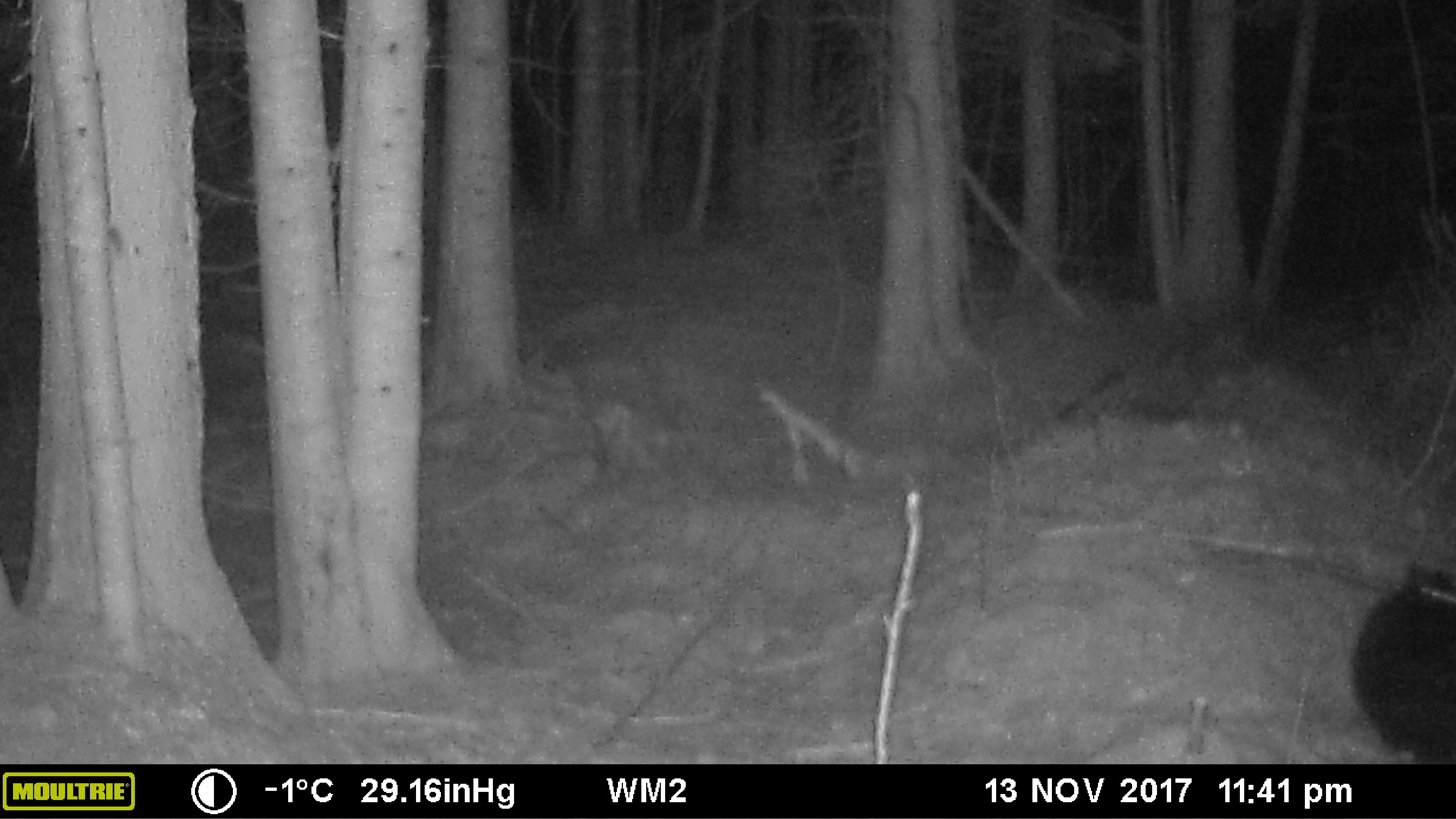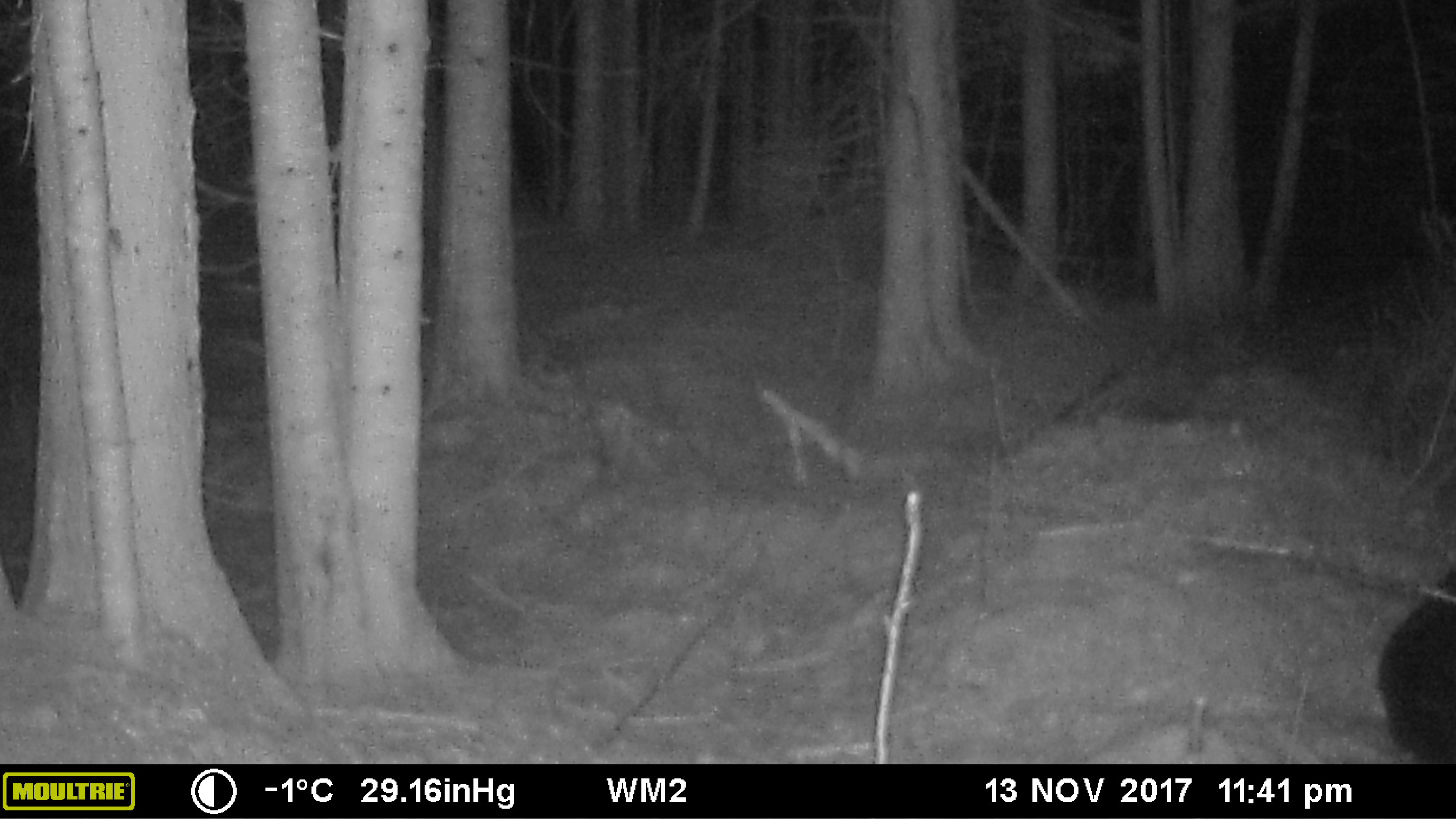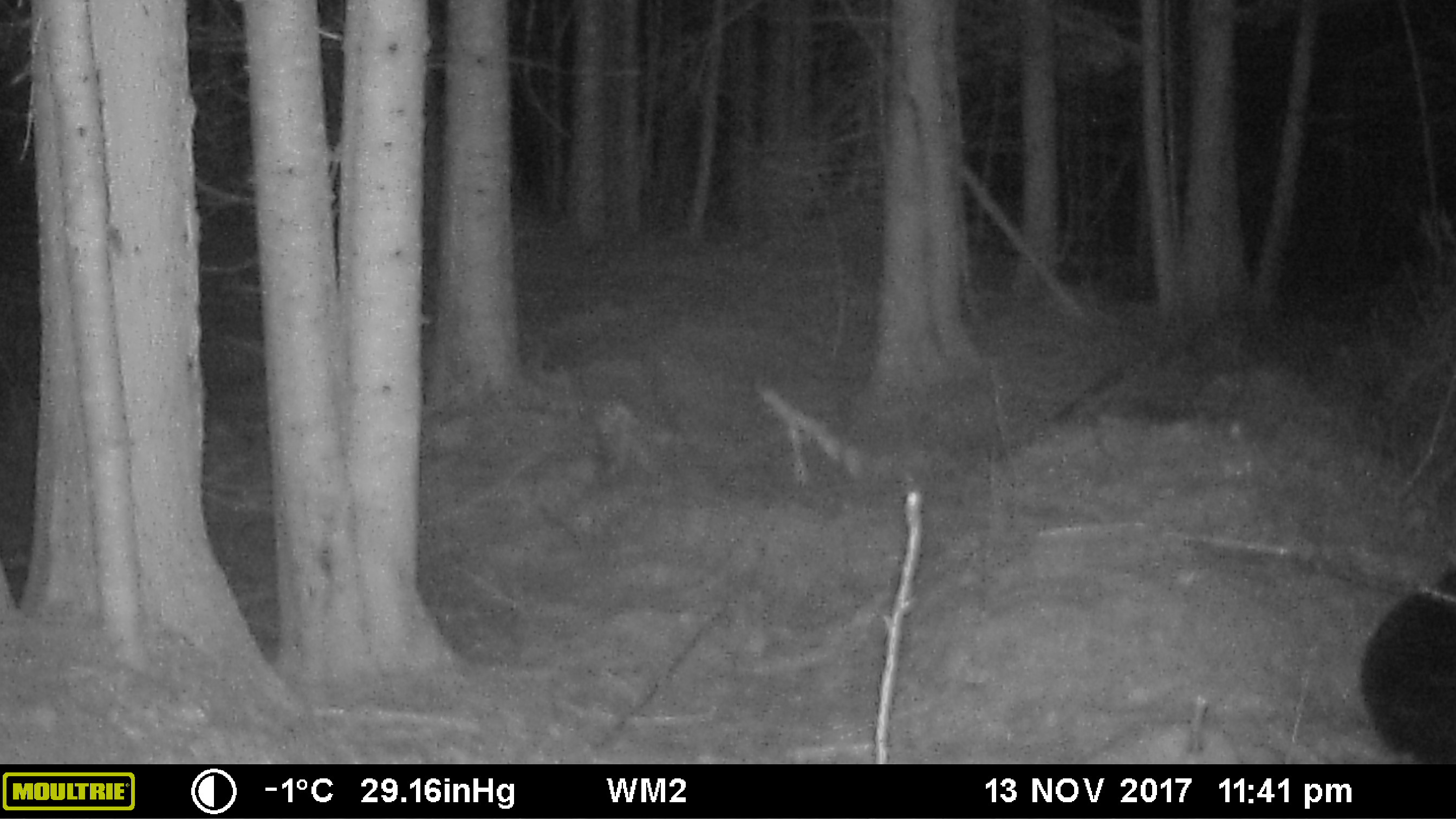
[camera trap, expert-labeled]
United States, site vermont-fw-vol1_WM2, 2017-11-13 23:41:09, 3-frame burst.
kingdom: Animalia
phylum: Chordata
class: Mammalia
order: Carnivora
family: Ursidae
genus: Ursus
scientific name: Ursus americanus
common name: black bear